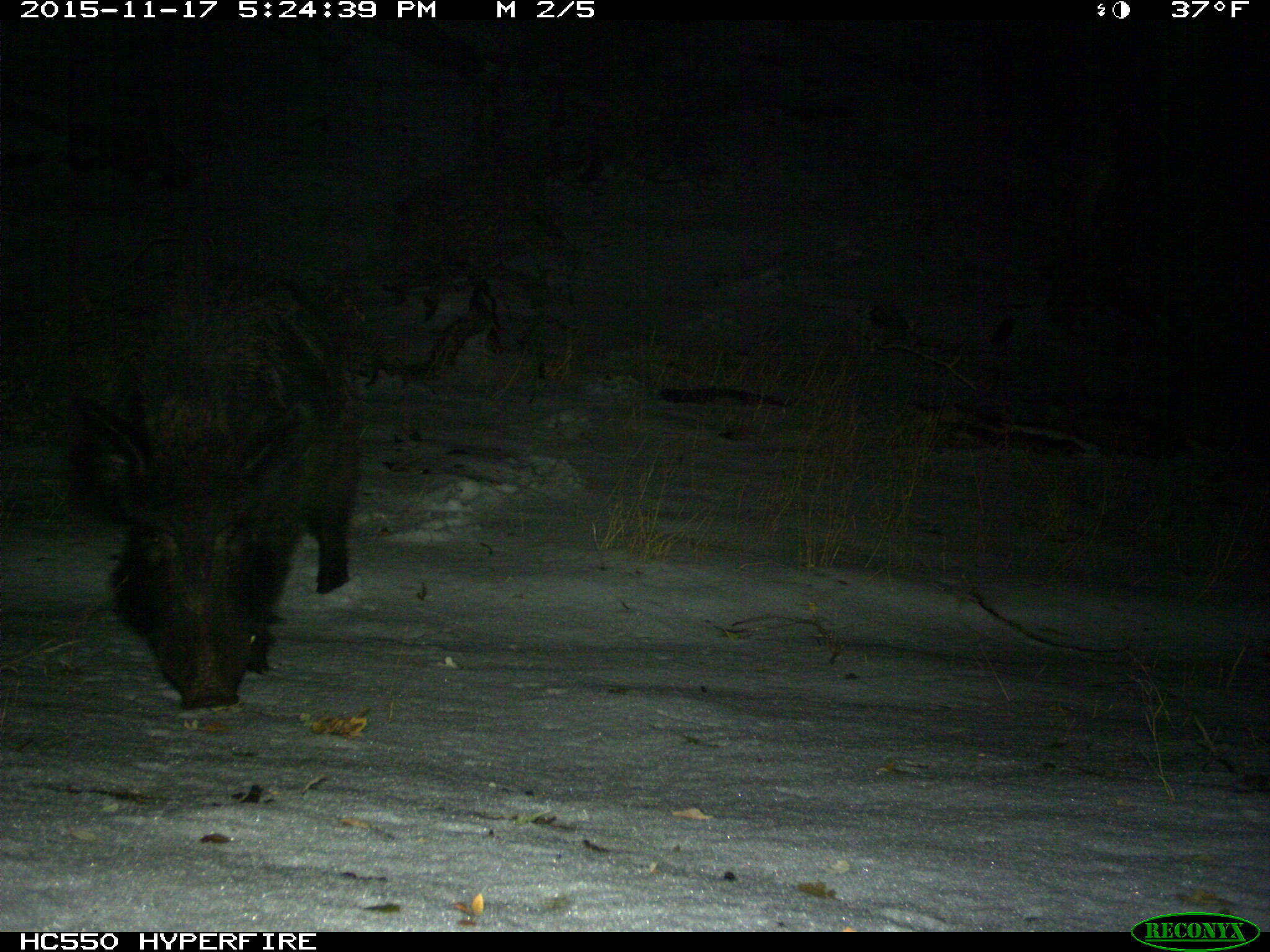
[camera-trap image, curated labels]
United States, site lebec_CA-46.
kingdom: Animalia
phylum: Chordata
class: Mammalia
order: Artiodactyla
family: Suidae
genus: Sus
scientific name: Sus scrofa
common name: wild boar